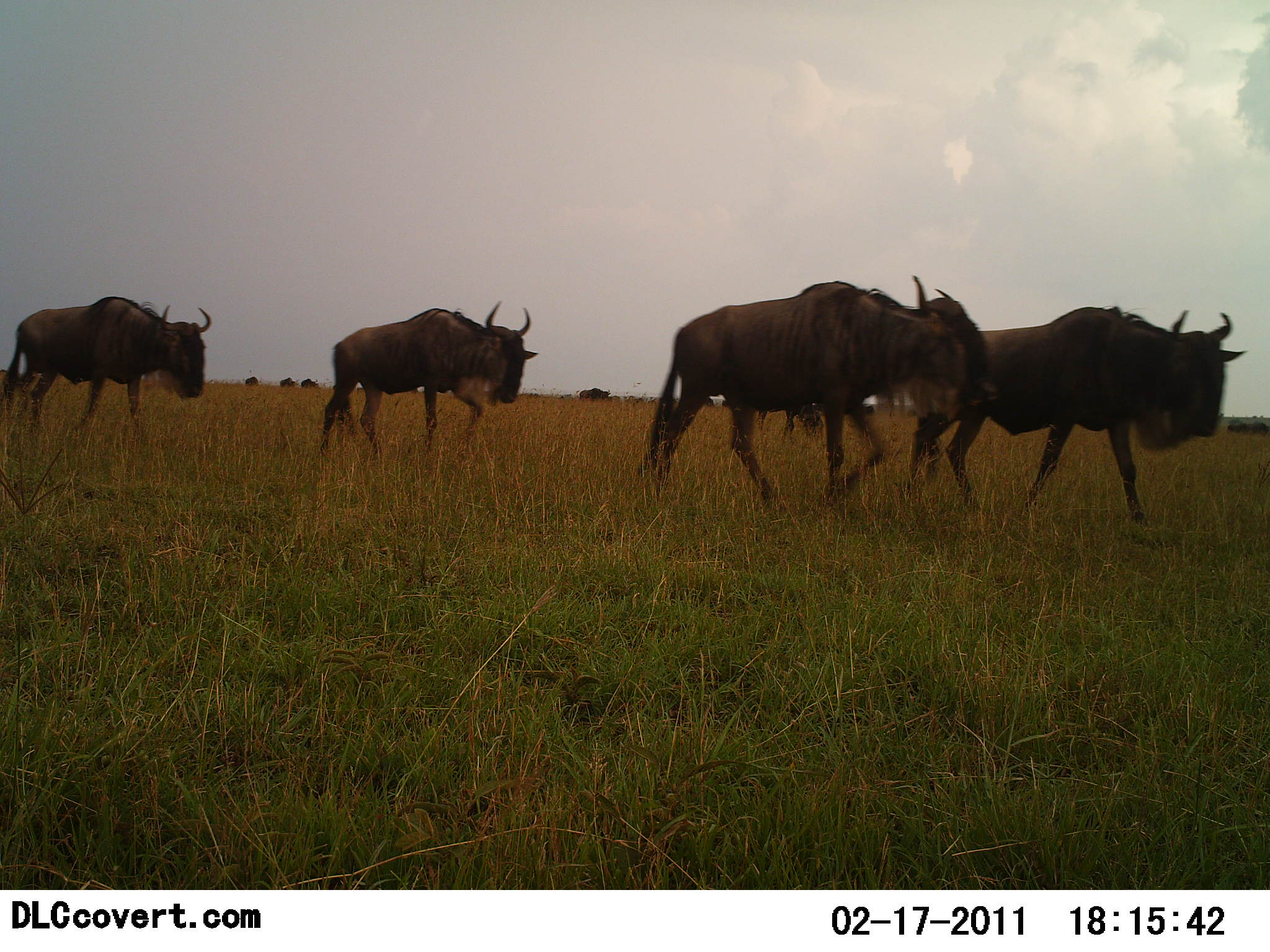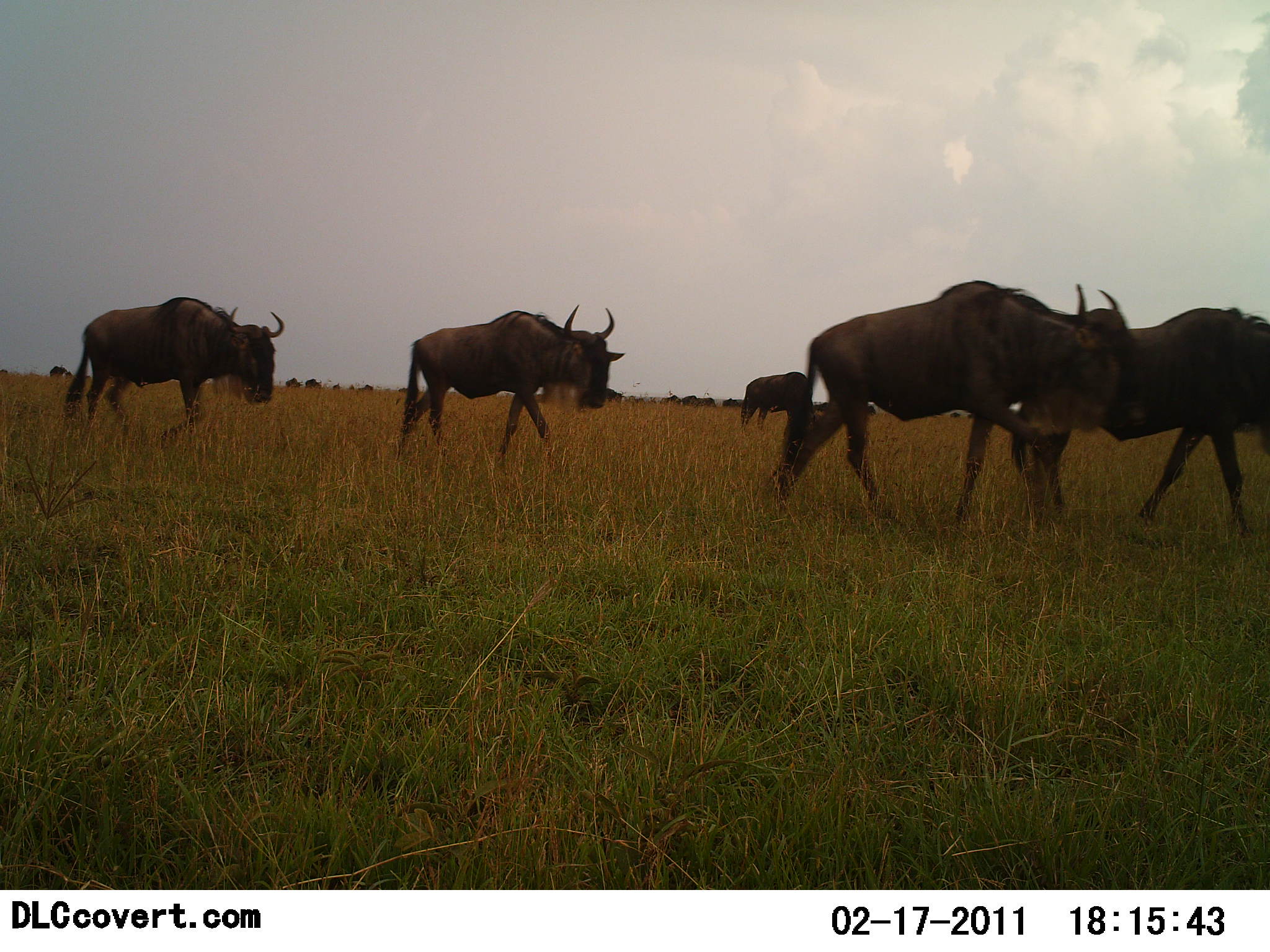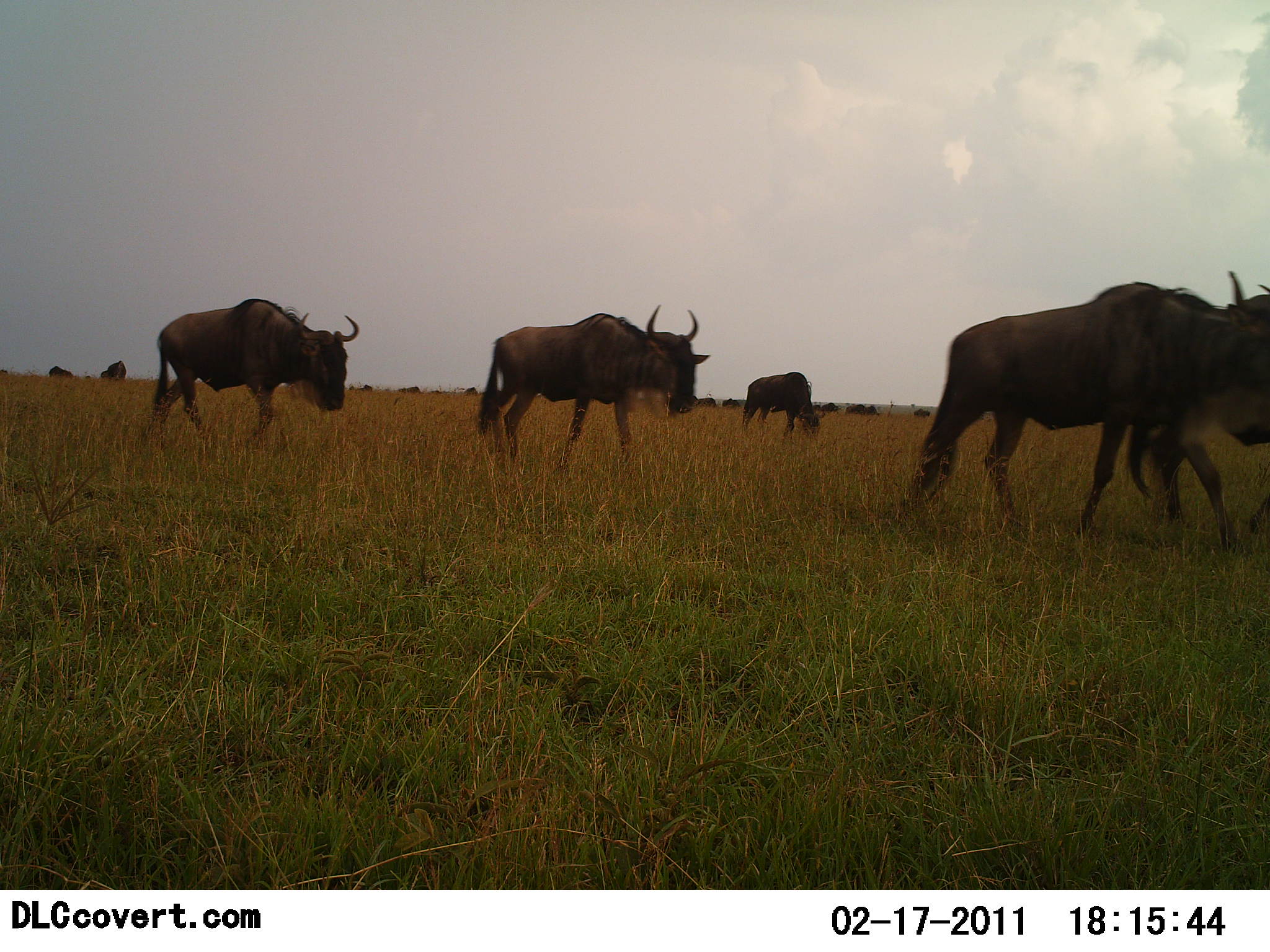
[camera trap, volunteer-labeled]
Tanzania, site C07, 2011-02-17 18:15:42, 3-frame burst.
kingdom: Animalia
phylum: Chordata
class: Mammalia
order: Artiodactyla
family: Bovidae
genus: Connochaetes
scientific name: Connochaetes taurinus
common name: blue wildebeest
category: wildebeest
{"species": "wildebeest (blue wildebeest) (Connochaetes taurinus)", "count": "11-50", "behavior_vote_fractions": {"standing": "10%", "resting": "0%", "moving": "100%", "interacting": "0%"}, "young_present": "0%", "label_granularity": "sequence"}